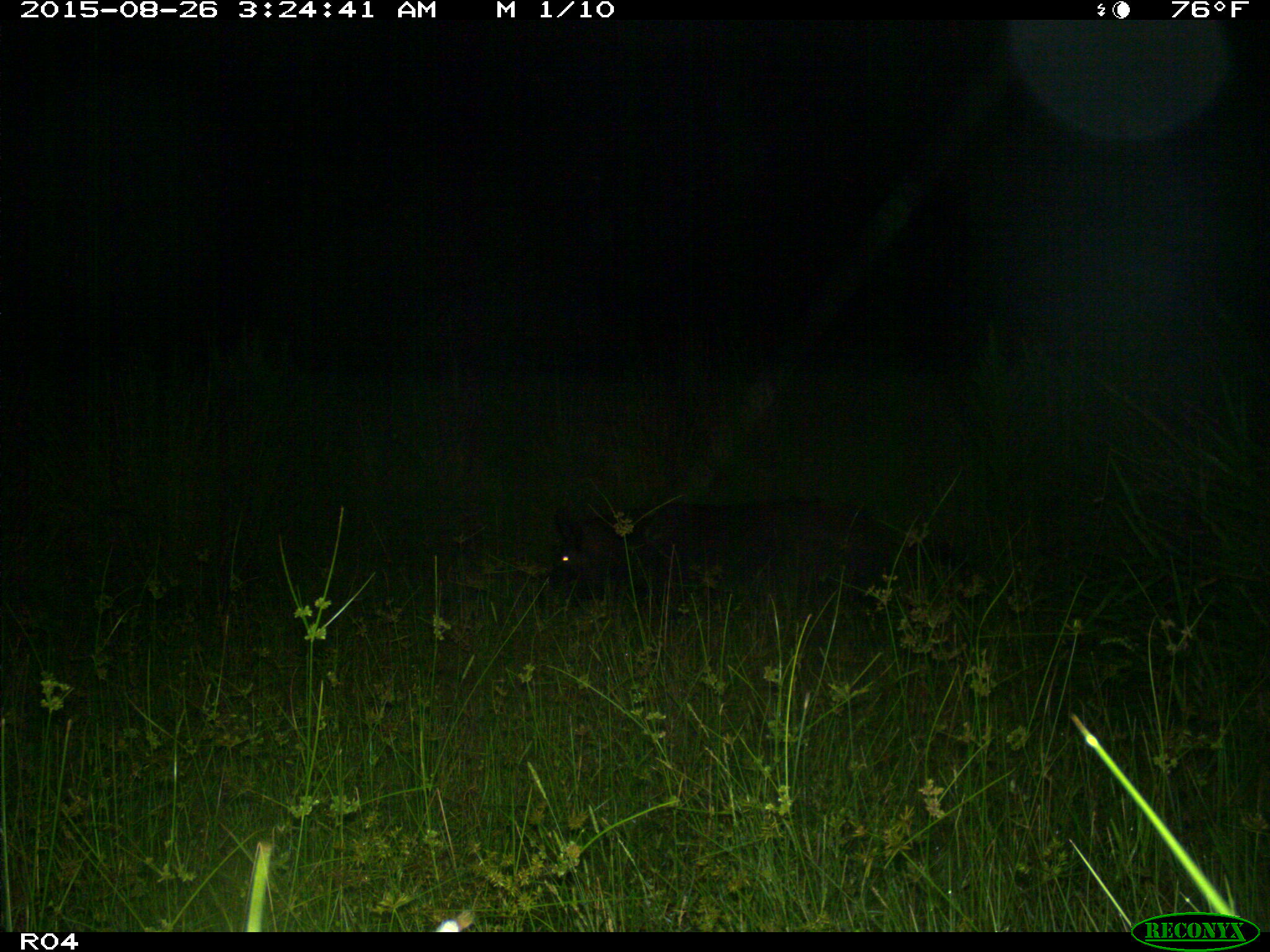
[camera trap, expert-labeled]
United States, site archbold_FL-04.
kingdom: Animalia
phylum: Chordata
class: Mammalia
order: Artiodactyla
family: Suidae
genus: Sus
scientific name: Sus scrofa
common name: wild boar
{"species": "Sus scrofa (wild boar)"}